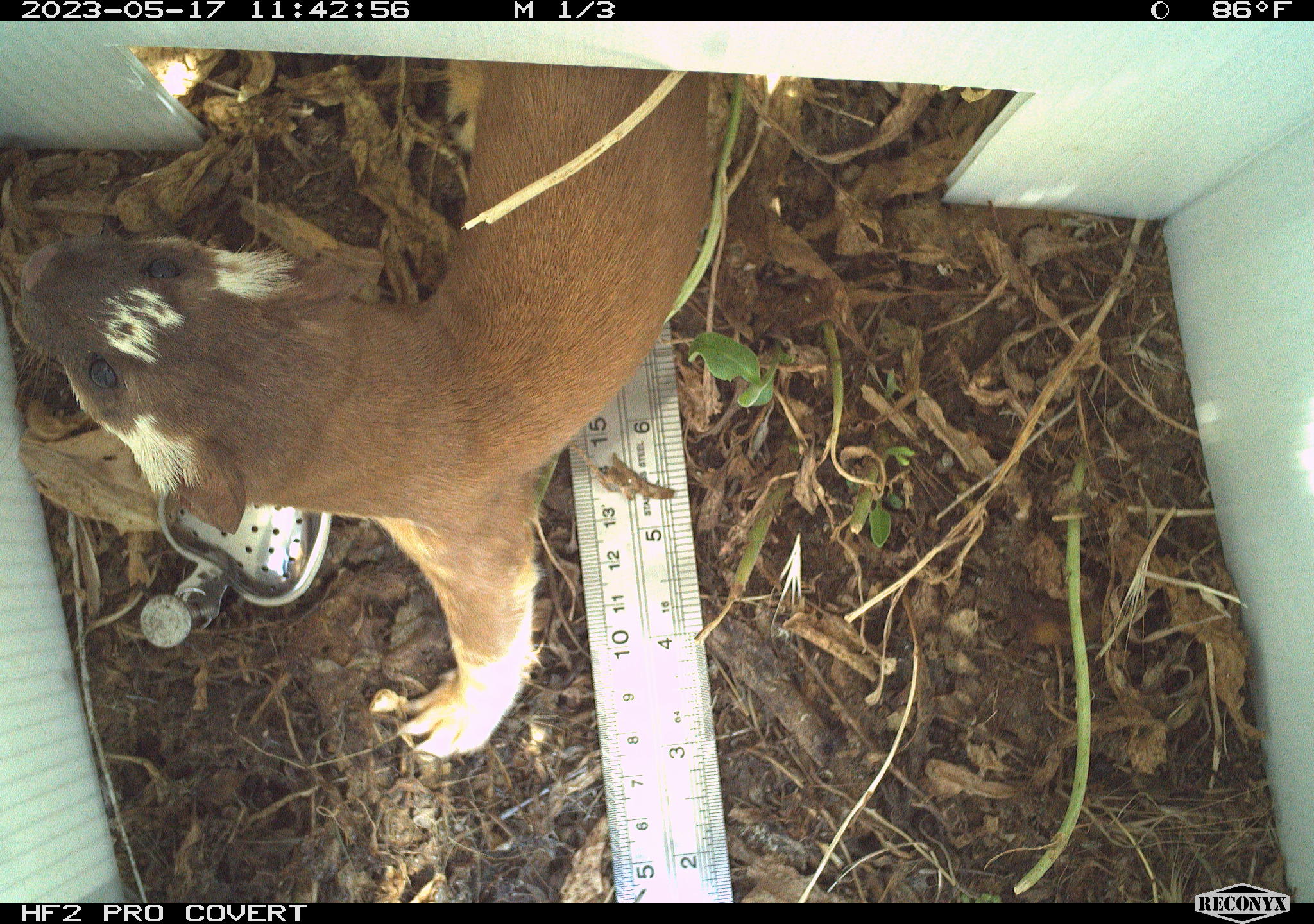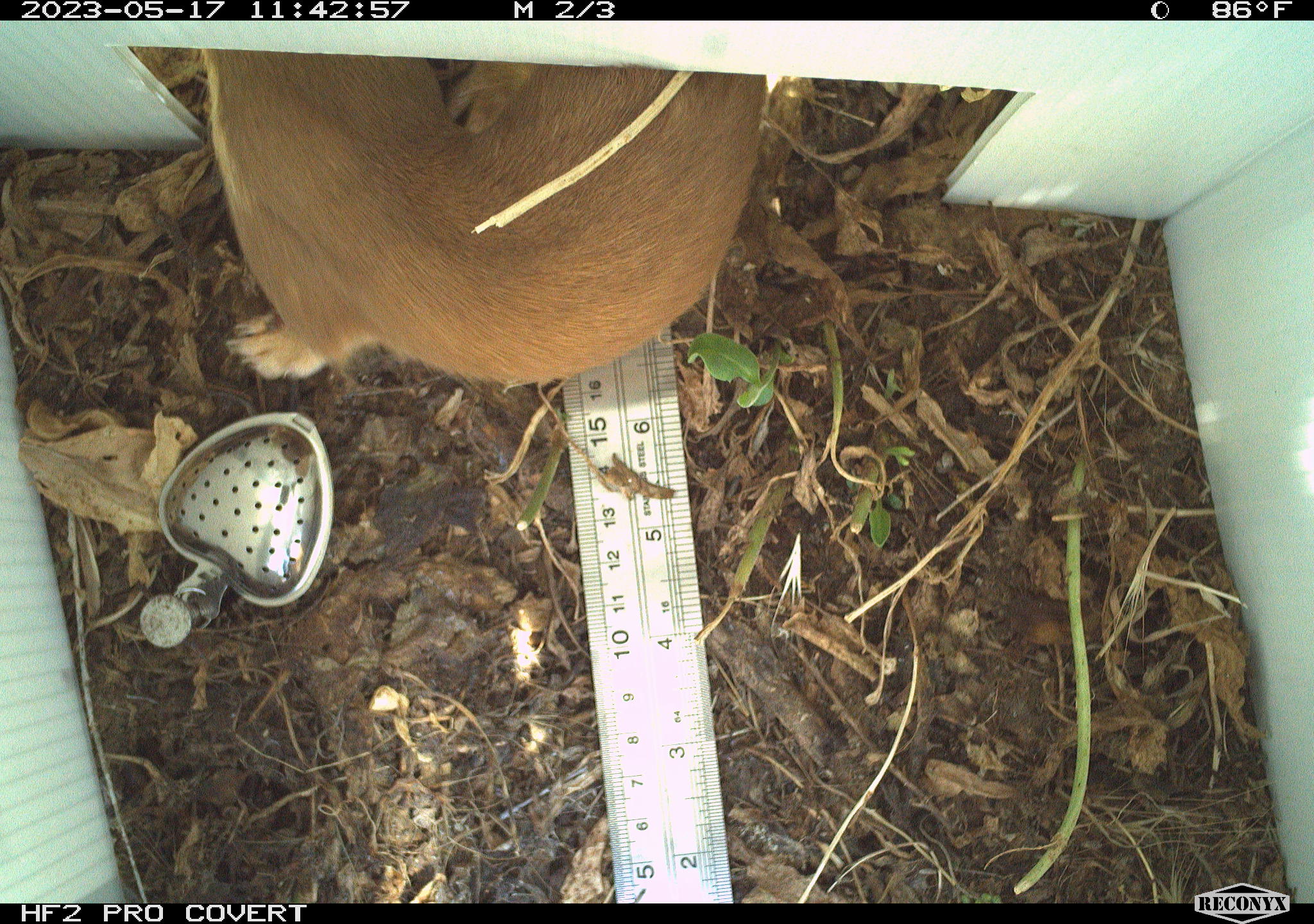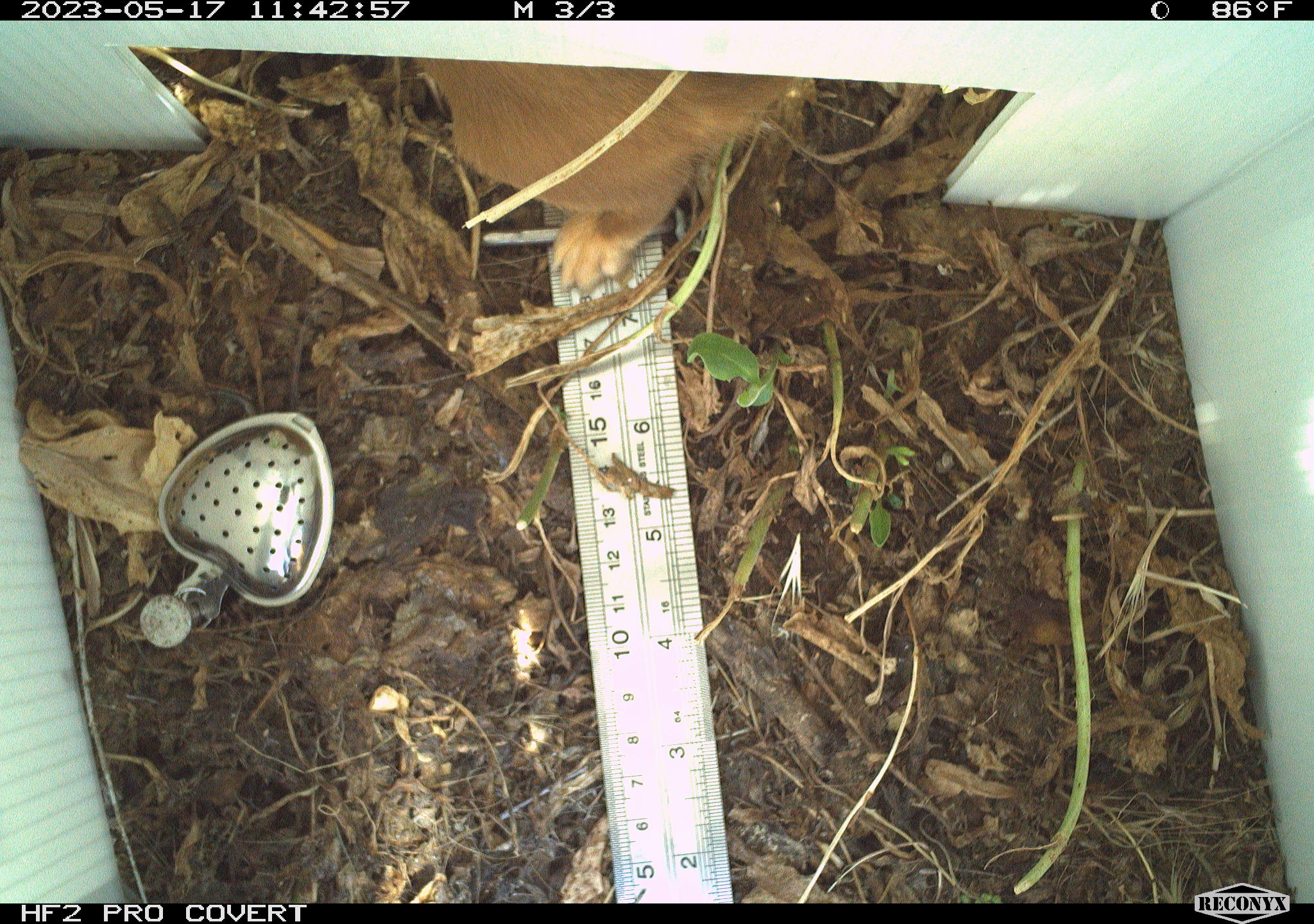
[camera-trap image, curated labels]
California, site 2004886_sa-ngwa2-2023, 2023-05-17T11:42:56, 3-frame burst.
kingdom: Animalia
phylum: Chordata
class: Mammalia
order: Carnivora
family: Mustelidae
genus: Neogale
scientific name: Neogale frenata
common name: long-tailed weasel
Long-tailed weasel (Neogale frenata).